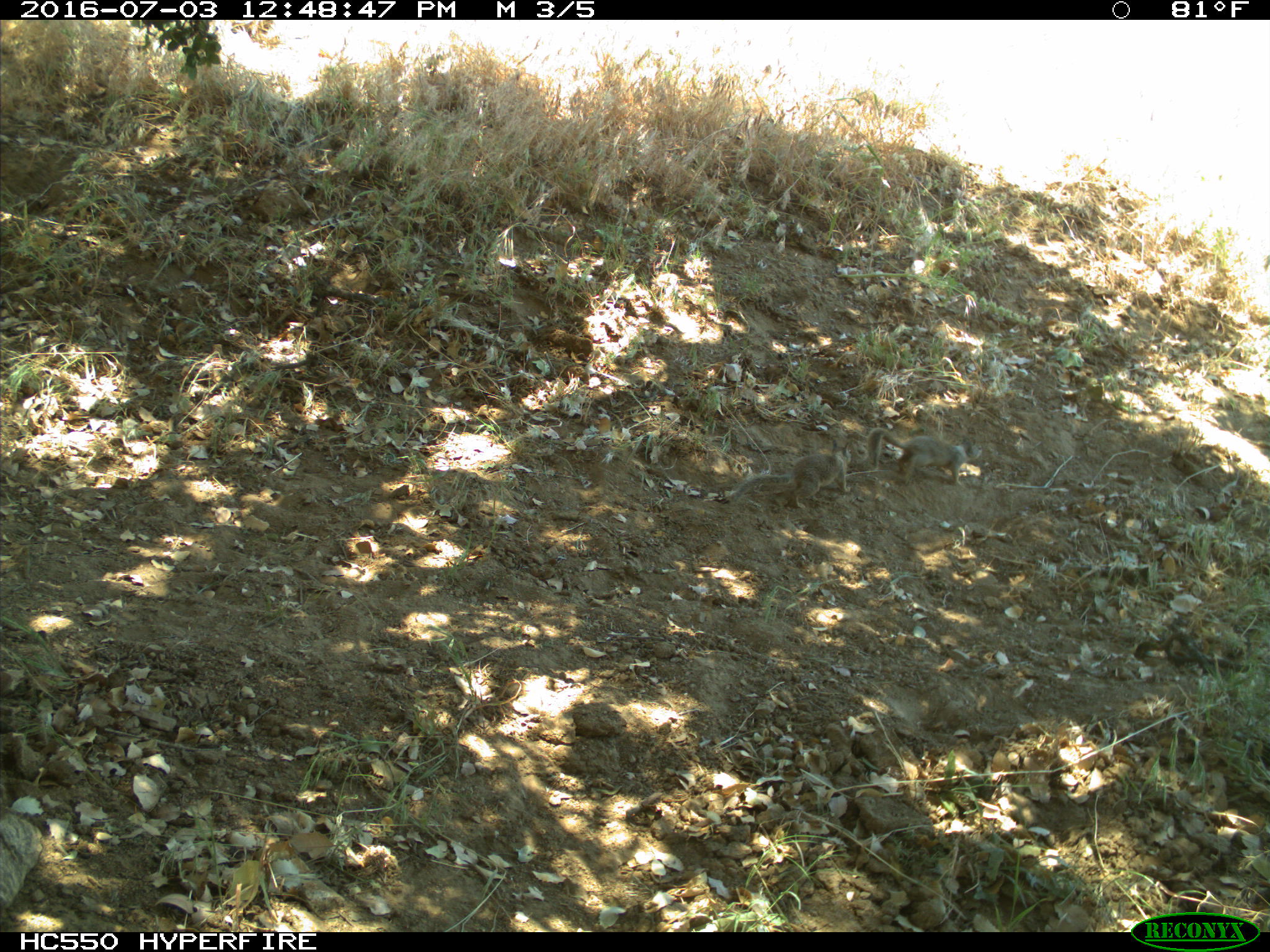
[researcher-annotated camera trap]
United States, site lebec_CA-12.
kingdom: Animalia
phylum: Chordata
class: Mammalia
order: Rodentia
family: Sciuridae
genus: Otospermophilus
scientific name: Otospermophilus beecheyi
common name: california ground squirrel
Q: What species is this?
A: Otospermophilus beecheyi (california ground squirrel).